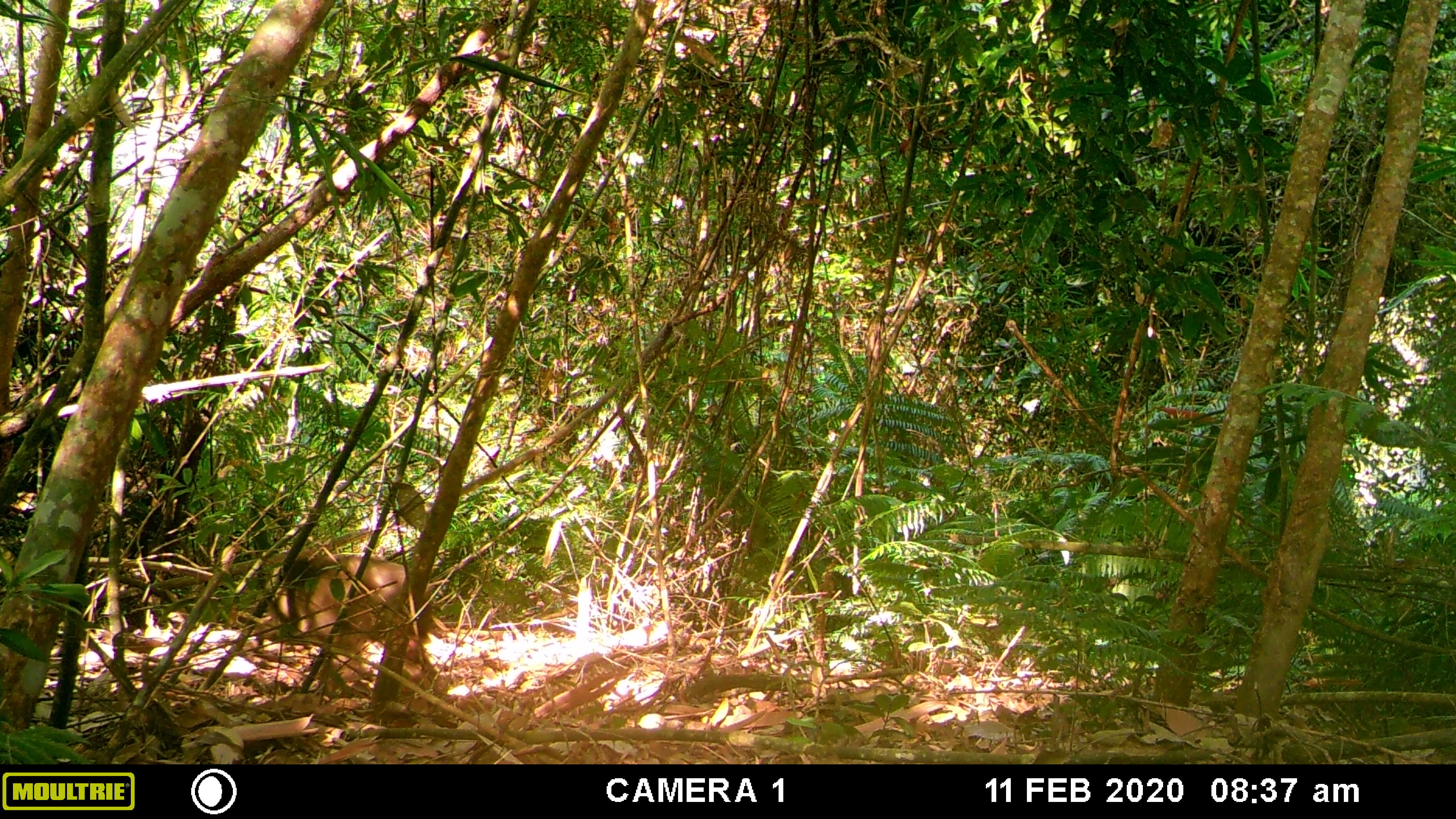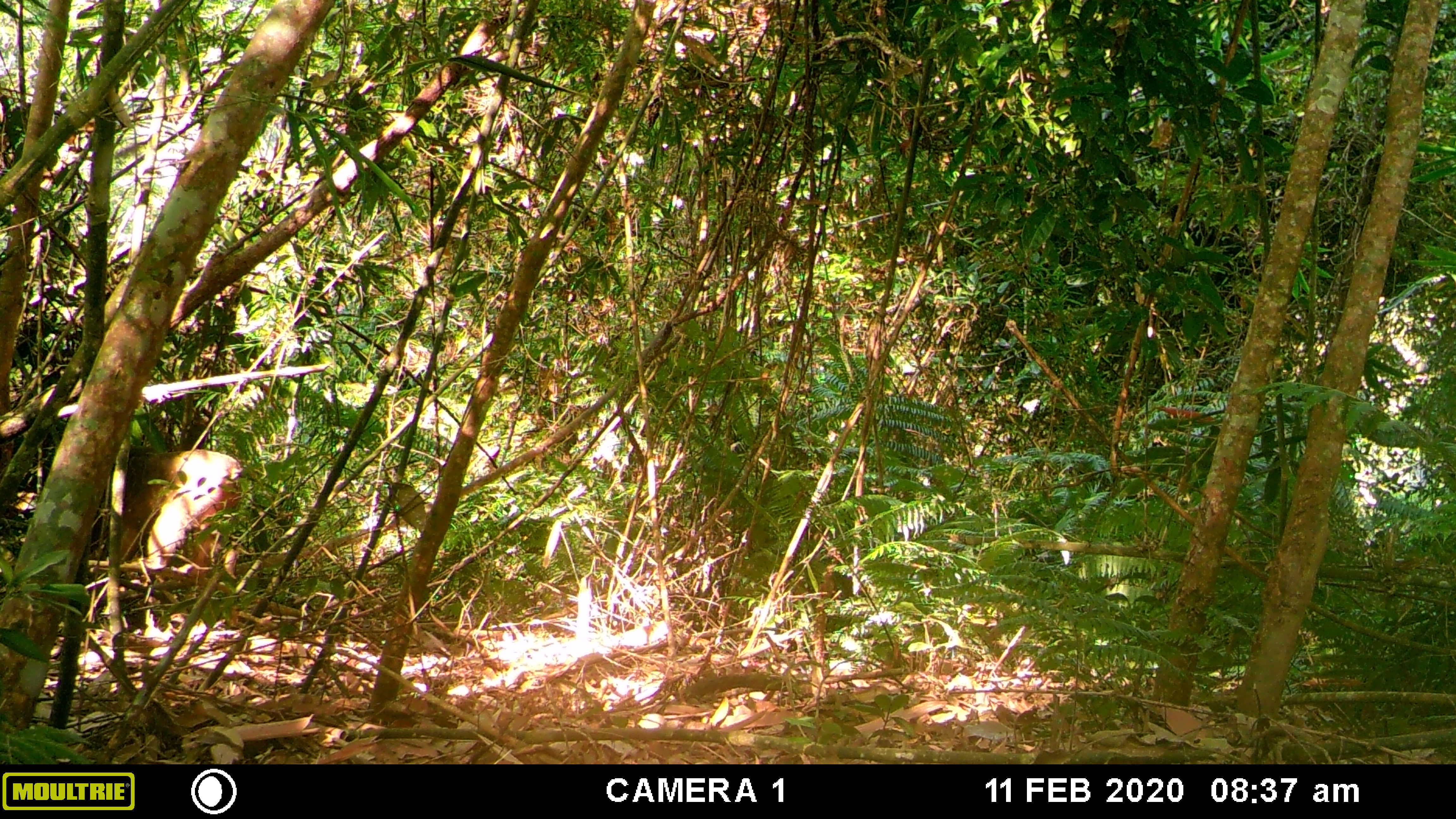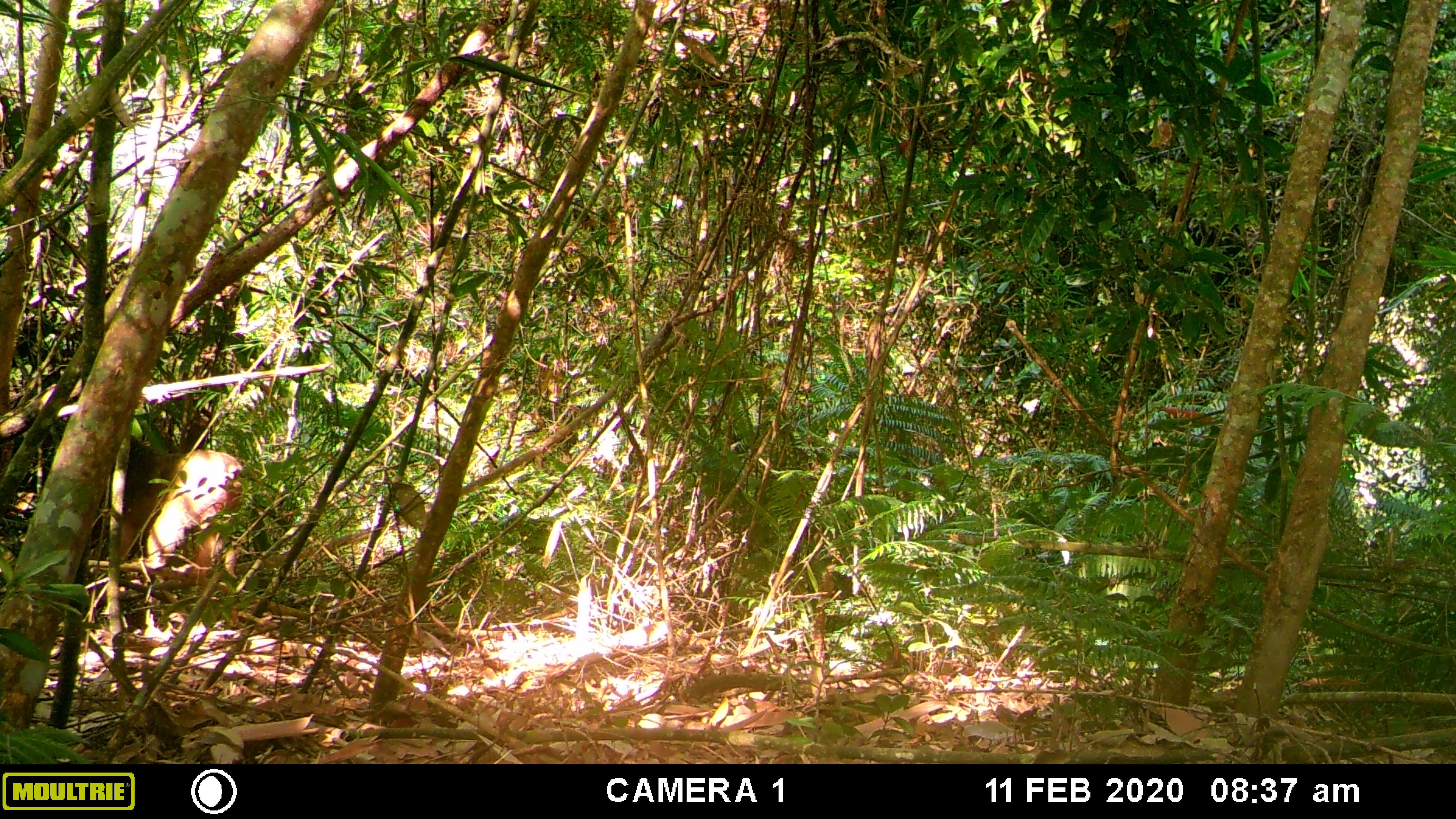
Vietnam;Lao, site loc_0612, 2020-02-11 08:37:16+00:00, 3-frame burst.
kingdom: Animalia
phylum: Chordata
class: Mammalia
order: Primates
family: Cercopithecidae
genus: Macaca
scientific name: Macaca arctoides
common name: stump-tailed macaque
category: stump tailed macaque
Stump tailed macaque (stump-tailed macaque) (Macaca arctoides). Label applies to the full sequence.